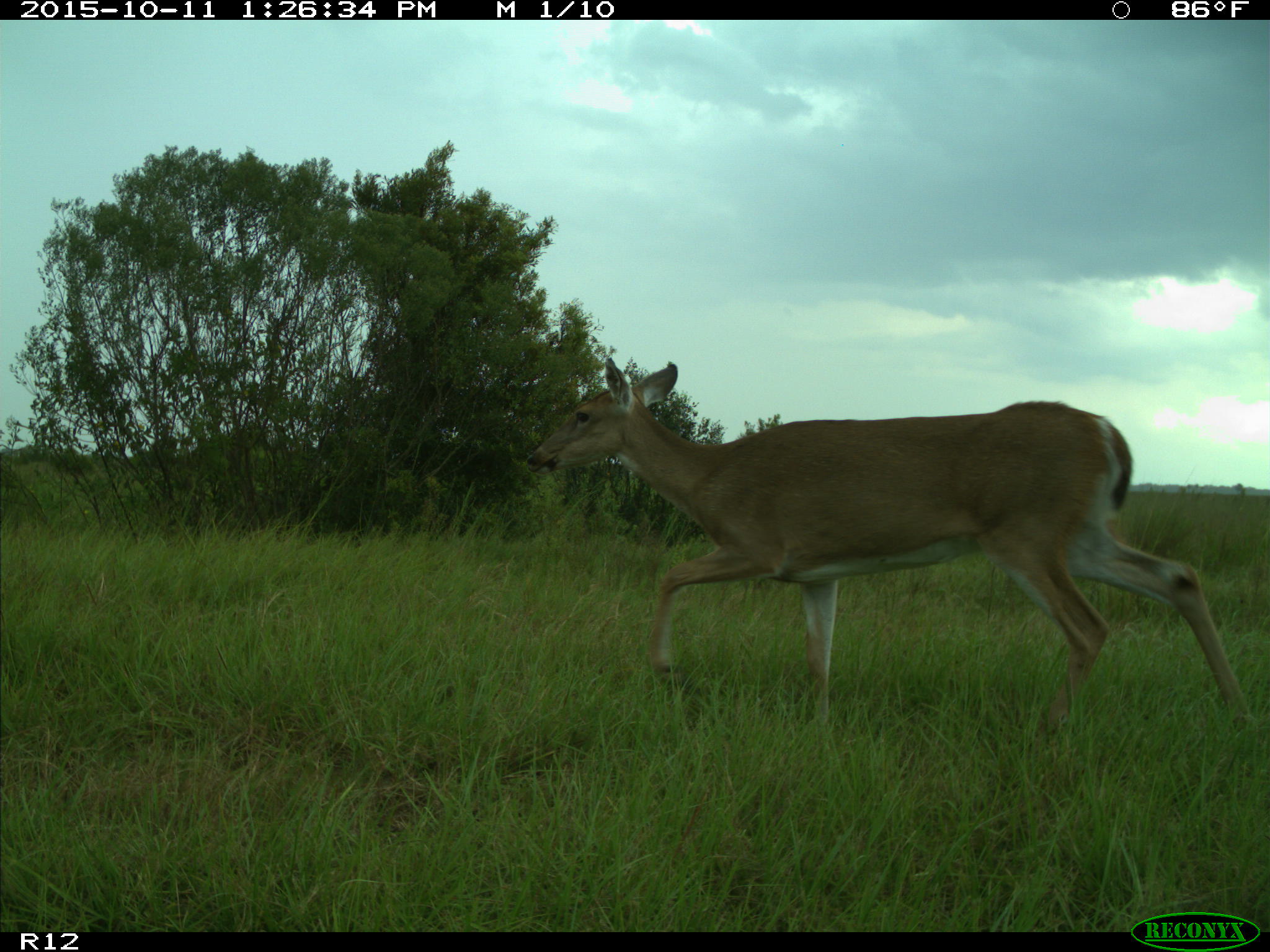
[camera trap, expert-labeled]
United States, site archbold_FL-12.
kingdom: Animalia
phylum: Chordata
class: Mammalia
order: Artiodactyla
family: Cervidae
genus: Odocoileus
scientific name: Odocoileus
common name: deer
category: unidentified deer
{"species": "unidentified deer (deer) (Odocoileus)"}